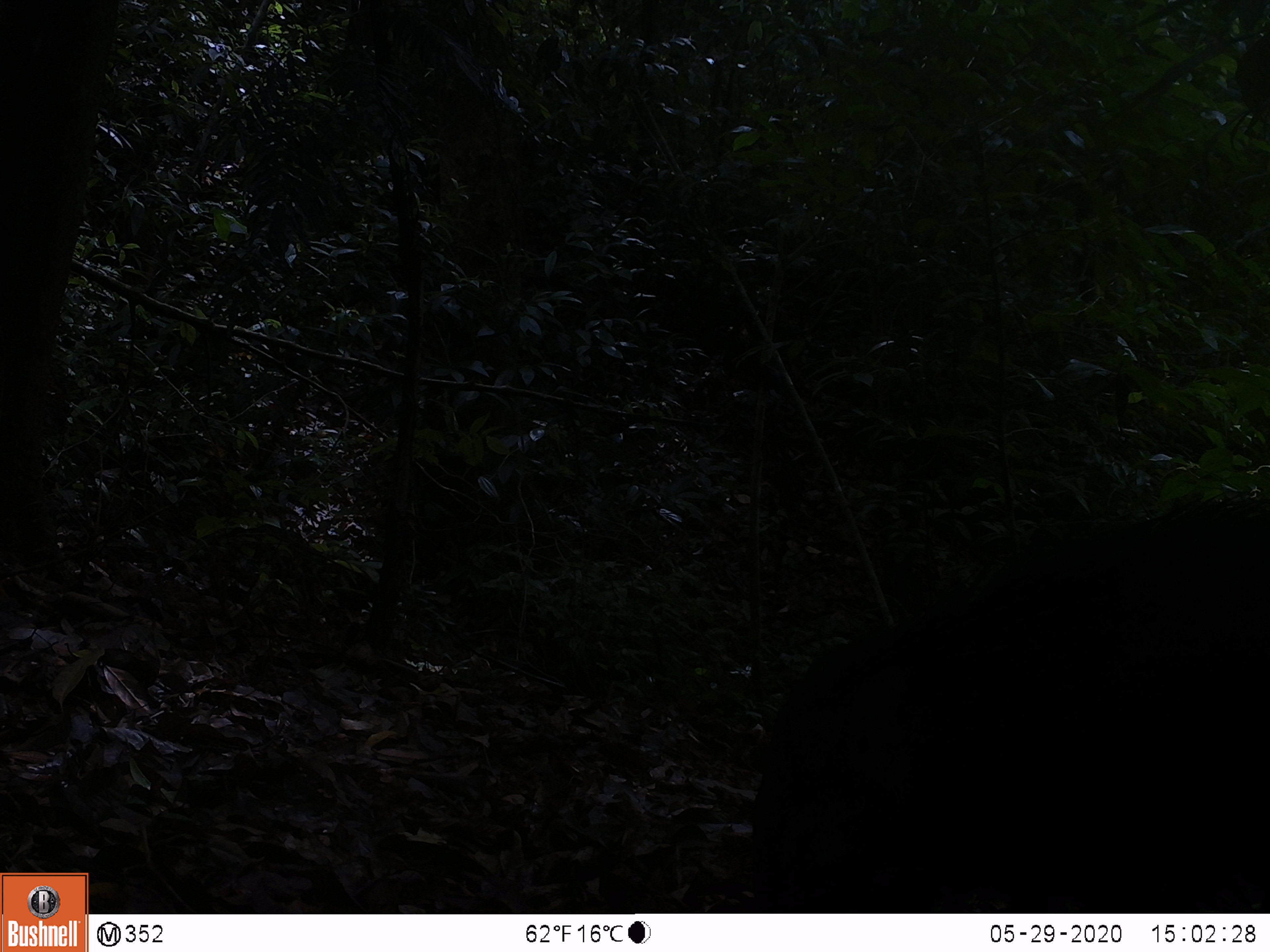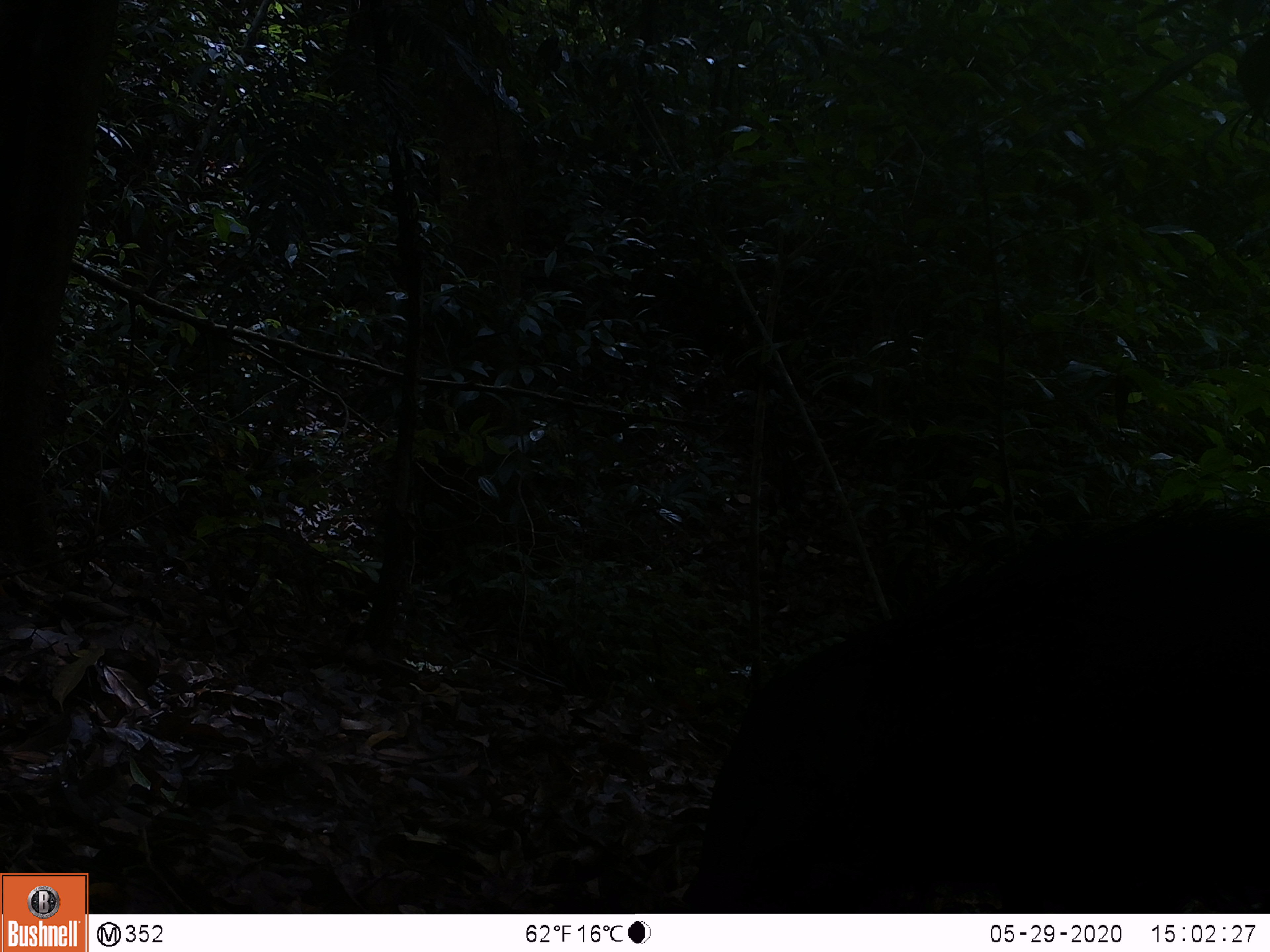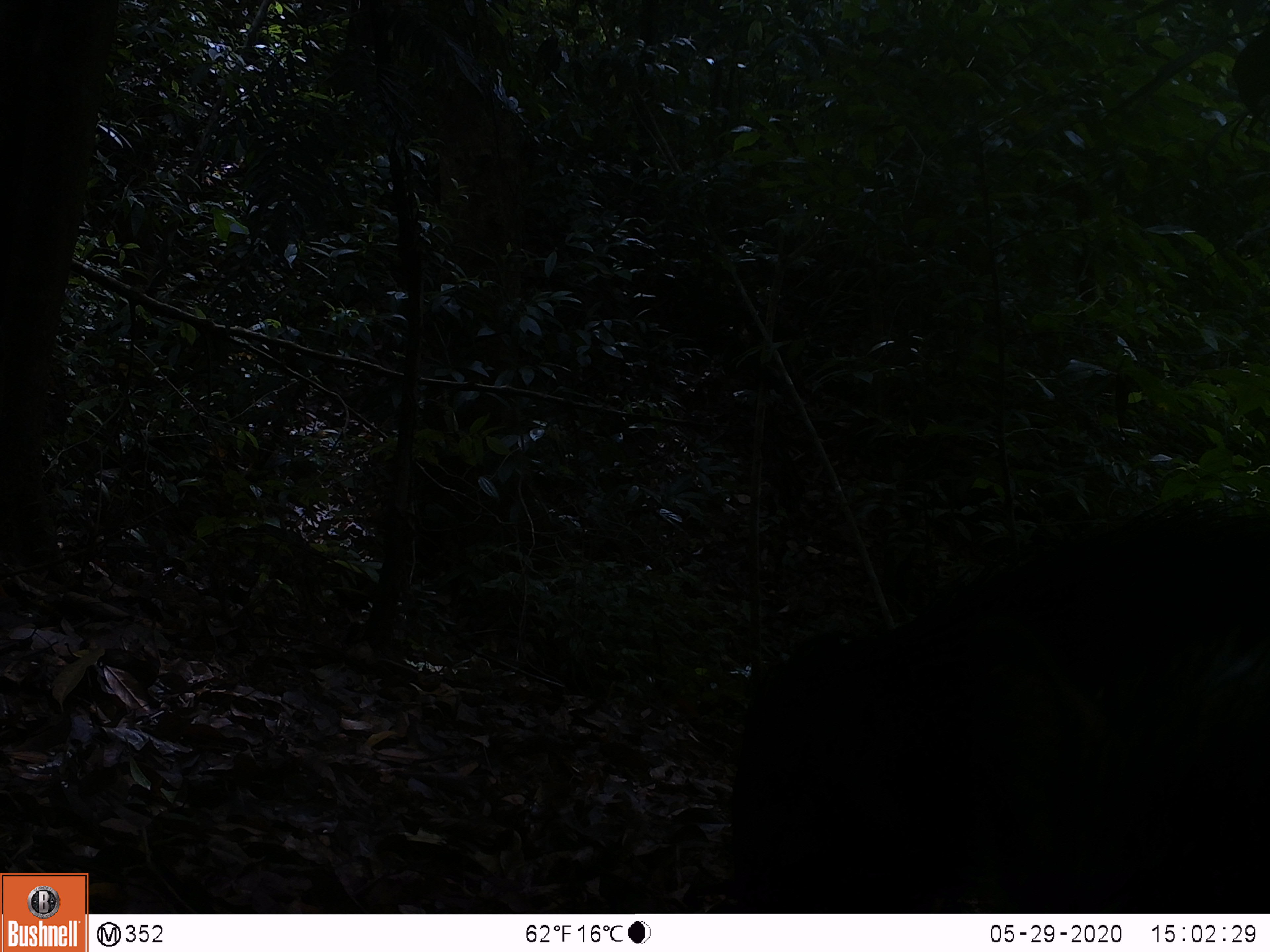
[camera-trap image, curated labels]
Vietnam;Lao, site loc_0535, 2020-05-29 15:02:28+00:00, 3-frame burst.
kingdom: Animalia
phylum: Chordata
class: Mammalia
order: Artiodactyla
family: Suidae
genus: Sus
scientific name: Sus scrofa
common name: eurasian wild pig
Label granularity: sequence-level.